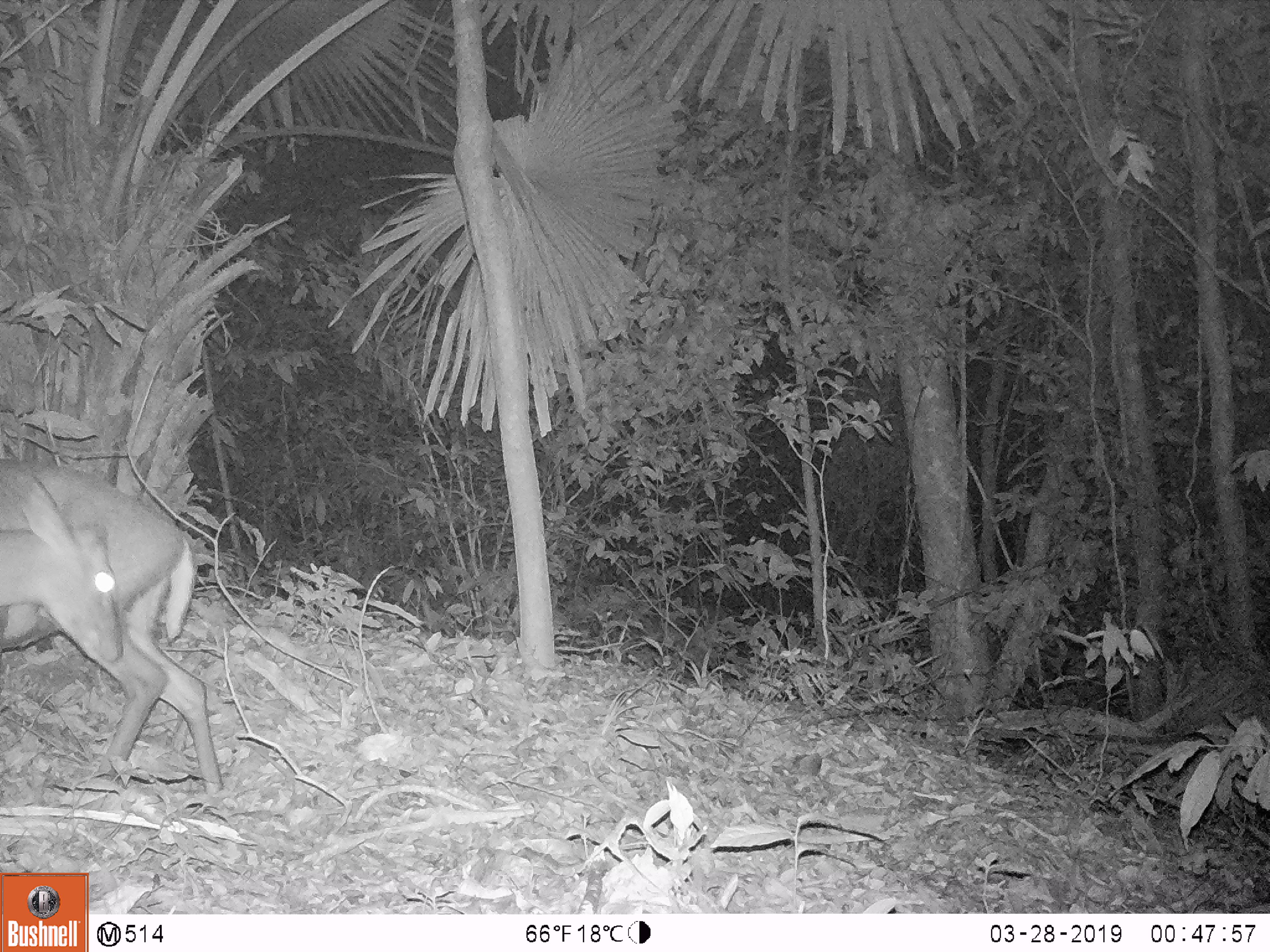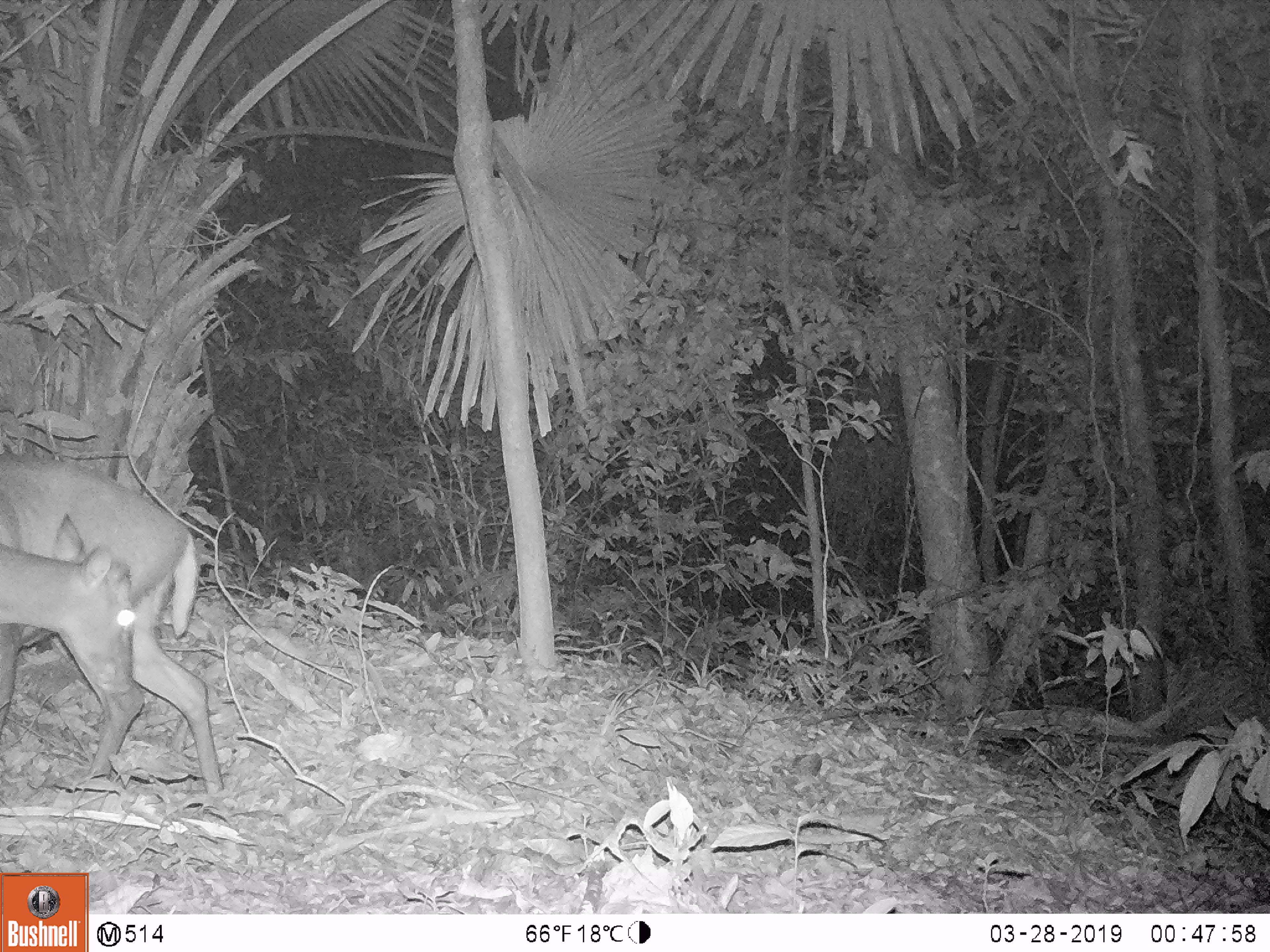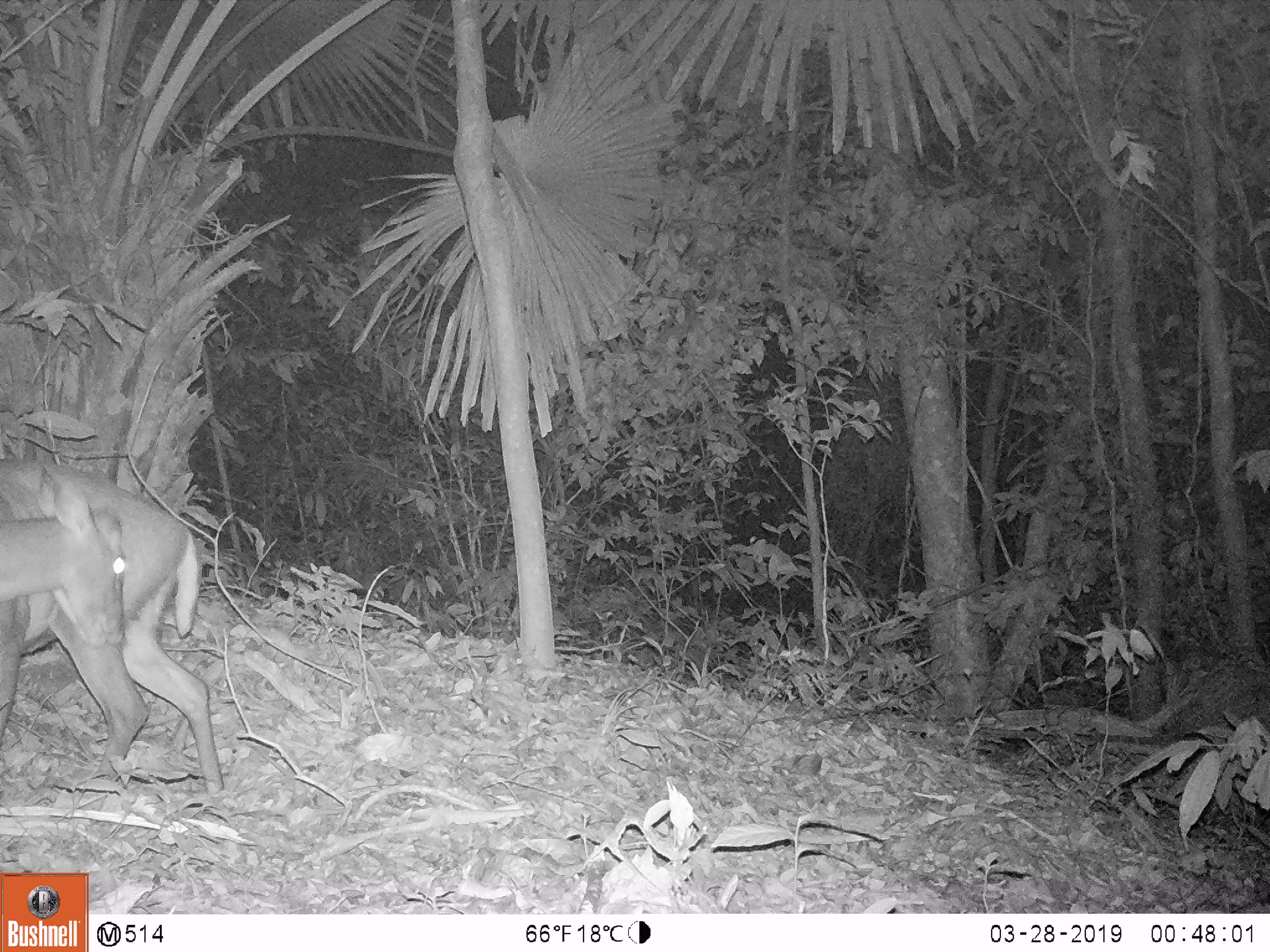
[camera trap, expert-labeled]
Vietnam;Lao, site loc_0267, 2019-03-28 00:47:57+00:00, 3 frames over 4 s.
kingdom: Animalia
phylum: Chordata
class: Mammalia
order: Artiodactyla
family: Cervidae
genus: Muntiacus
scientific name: Muntiacus rooseveltorum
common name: roosevelt's muntjac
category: roosevelts muntjac group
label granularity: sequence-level